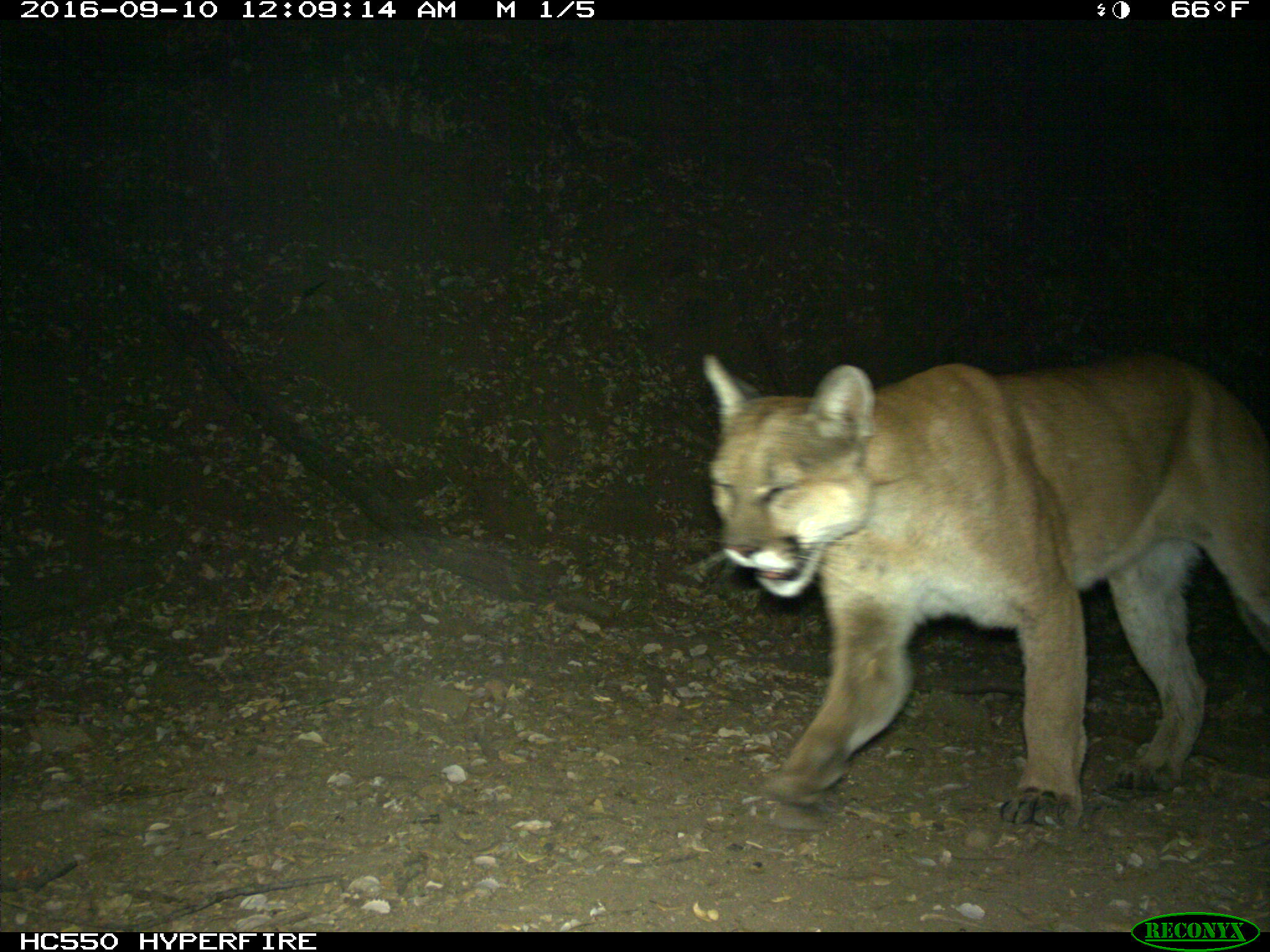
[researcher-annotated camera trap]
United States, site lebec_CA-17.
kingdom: Animalia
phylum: Chordata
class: Mammalia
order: Carnivora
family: Felidae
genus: Puma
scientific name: Puma concolor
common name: mountain lion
Puma concolor (mountain lion).